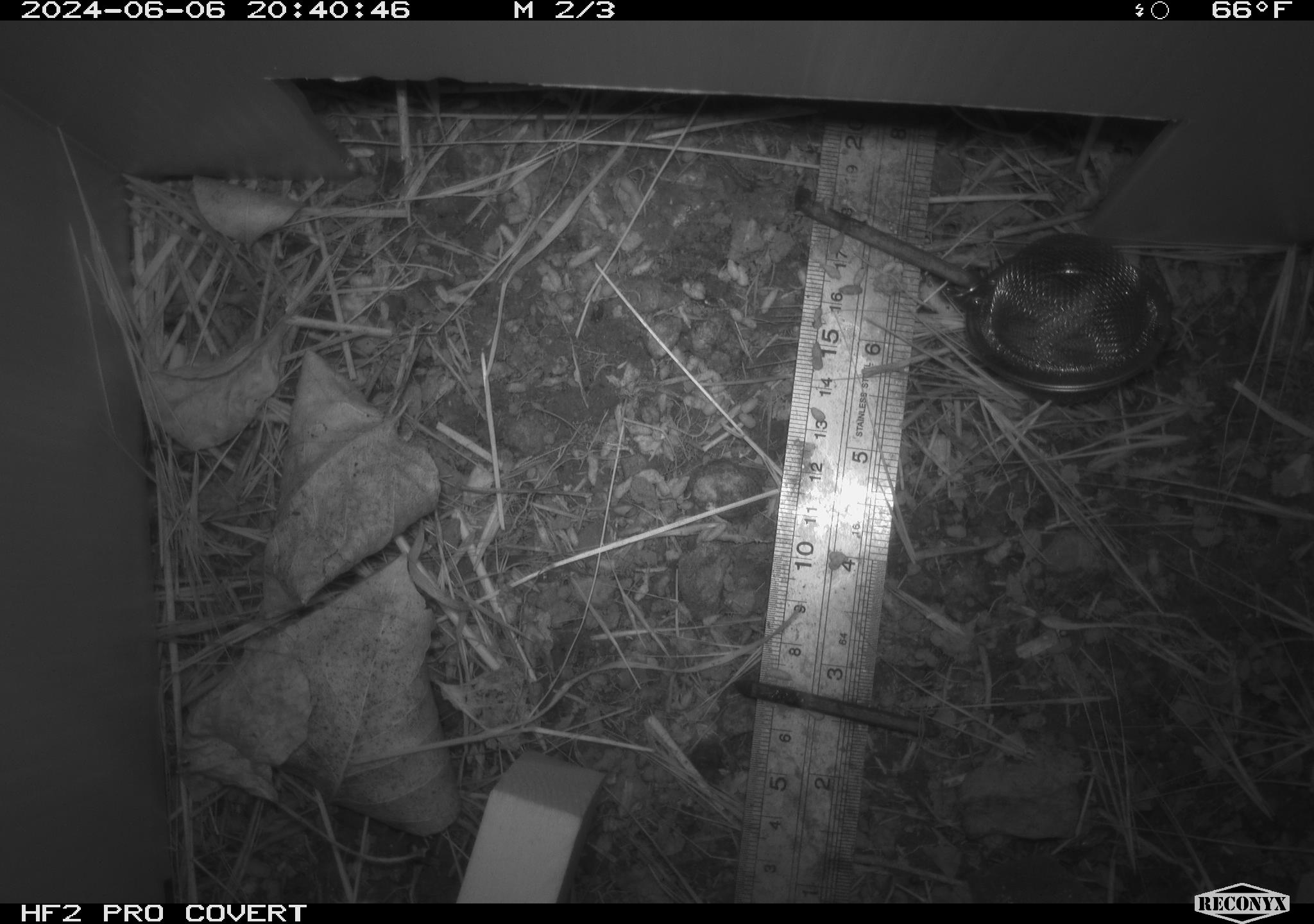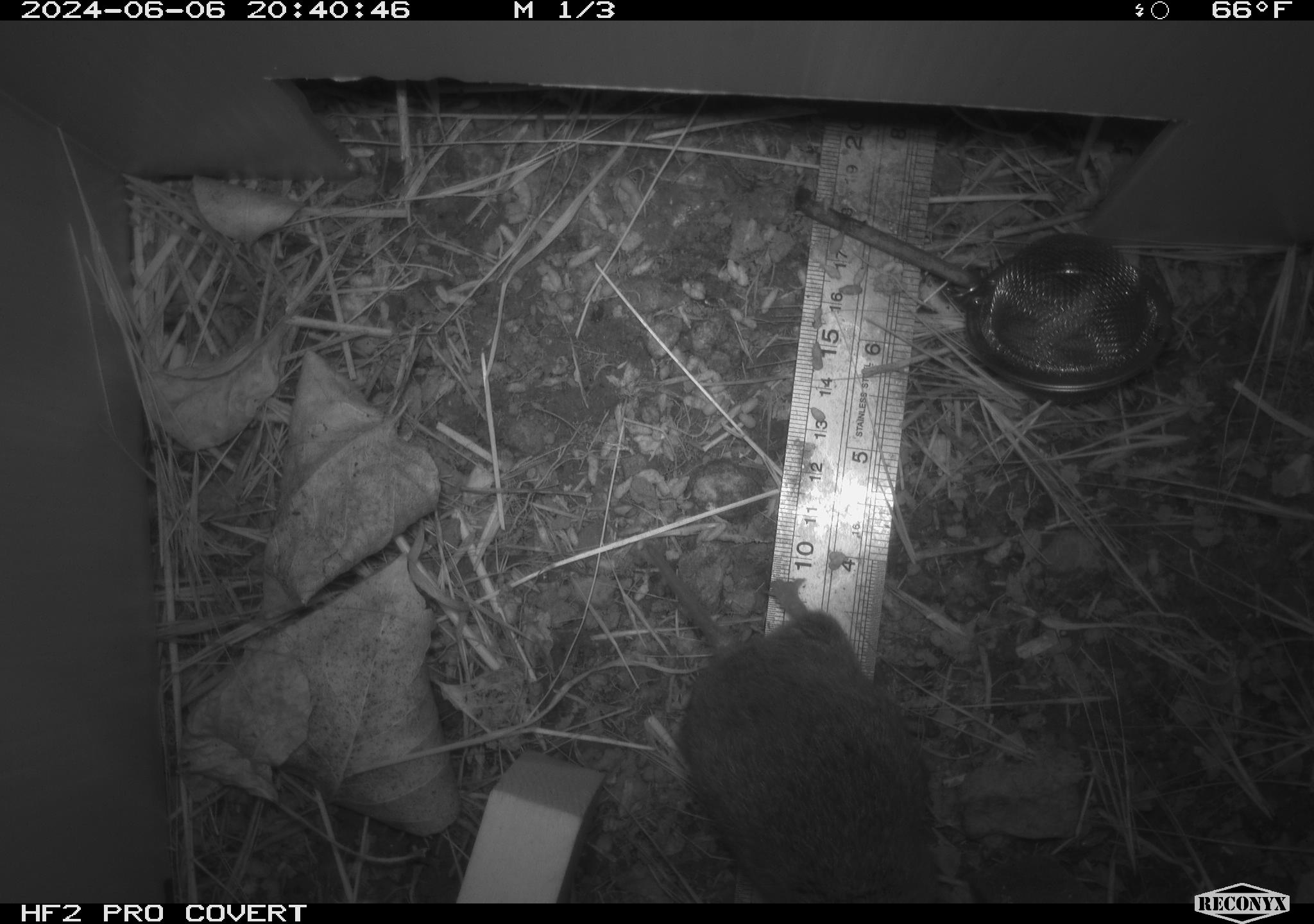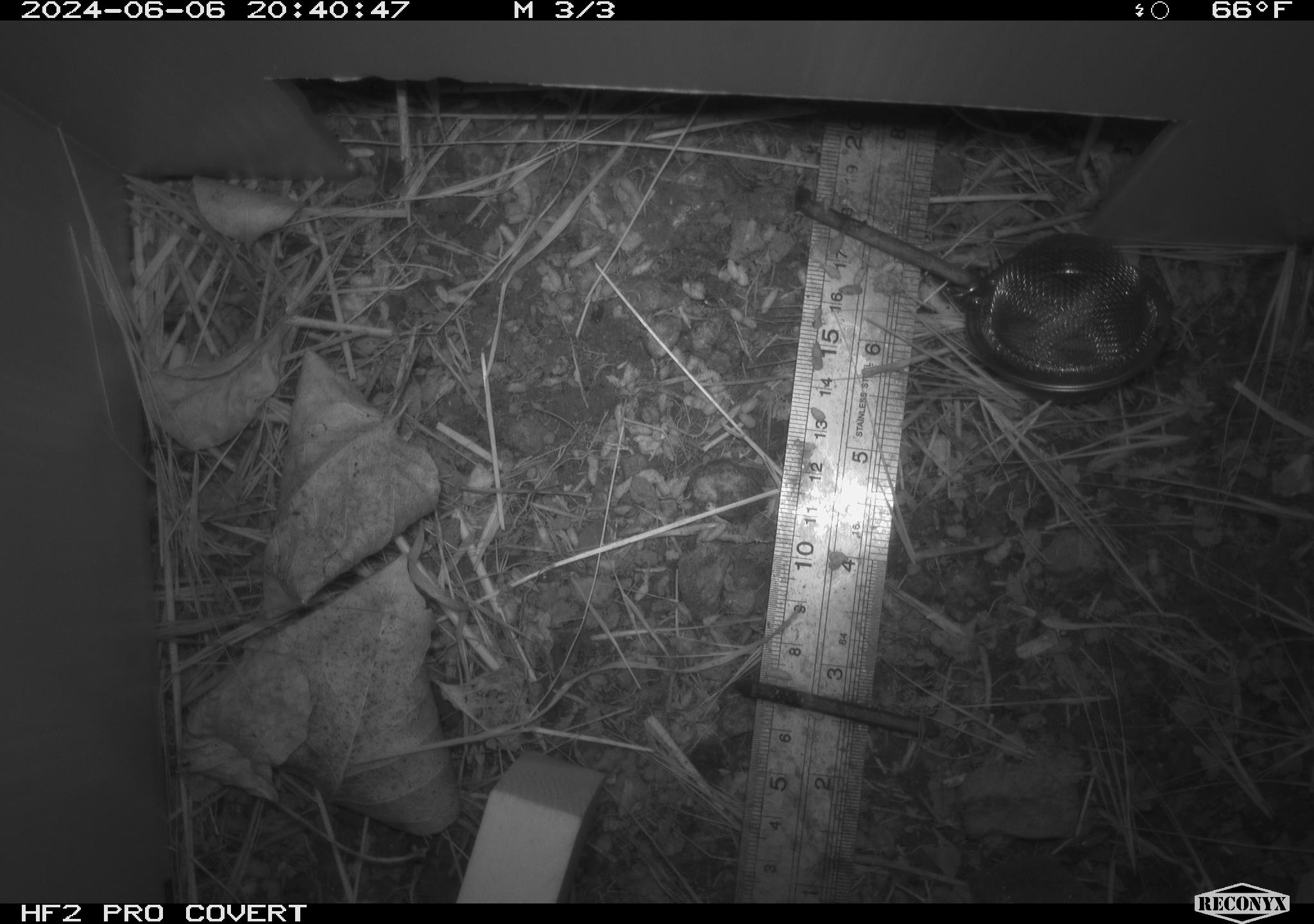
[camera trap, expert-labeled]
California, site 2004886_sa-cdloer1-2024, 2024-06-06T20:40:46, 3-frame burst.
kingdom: Animalia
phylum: Chordata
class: Mammalia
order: Rodentia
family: Cricetidae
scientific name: Arvicolinae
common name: voles, lemmings, and muskrats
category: arvicolinae subfamily